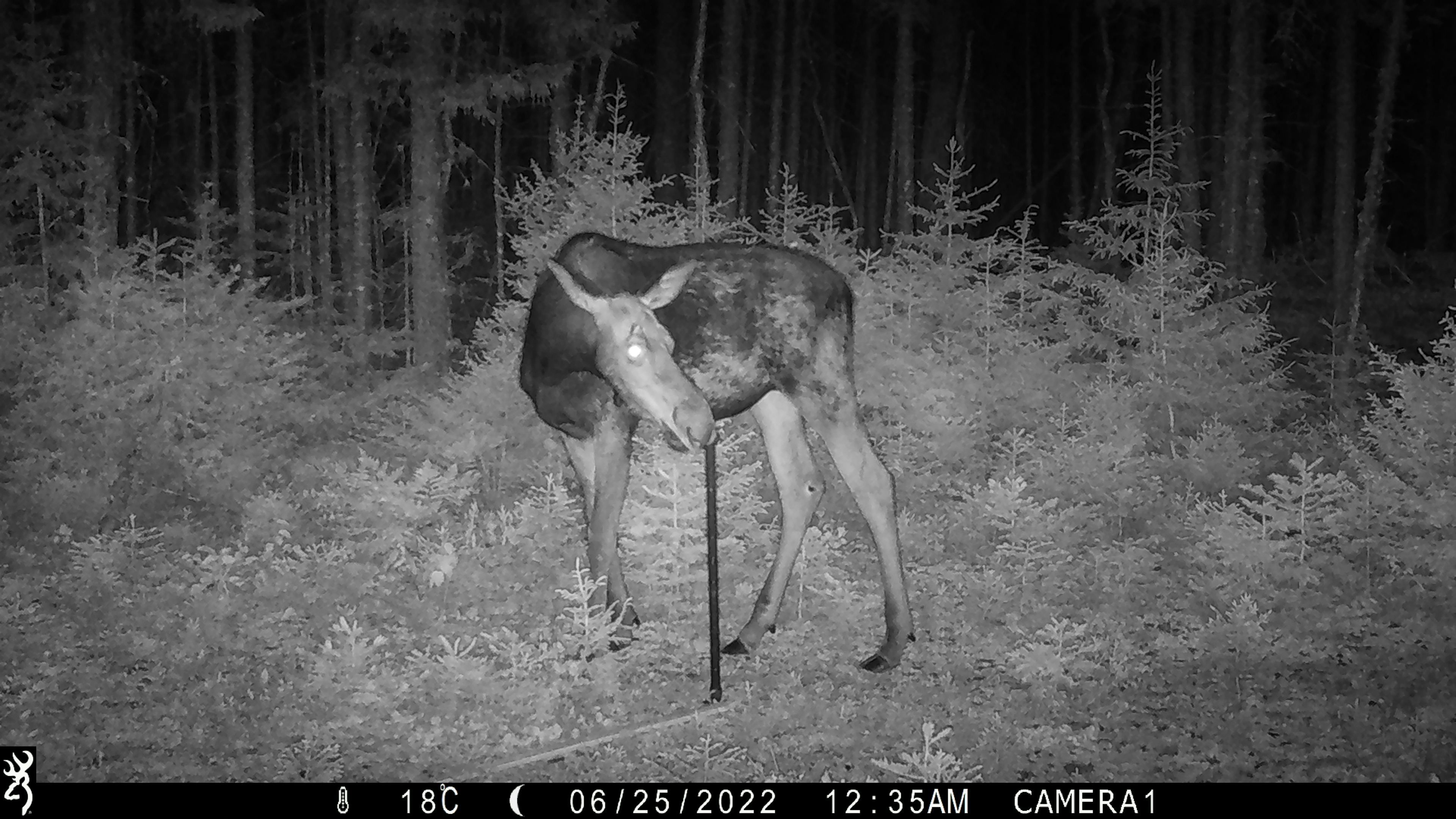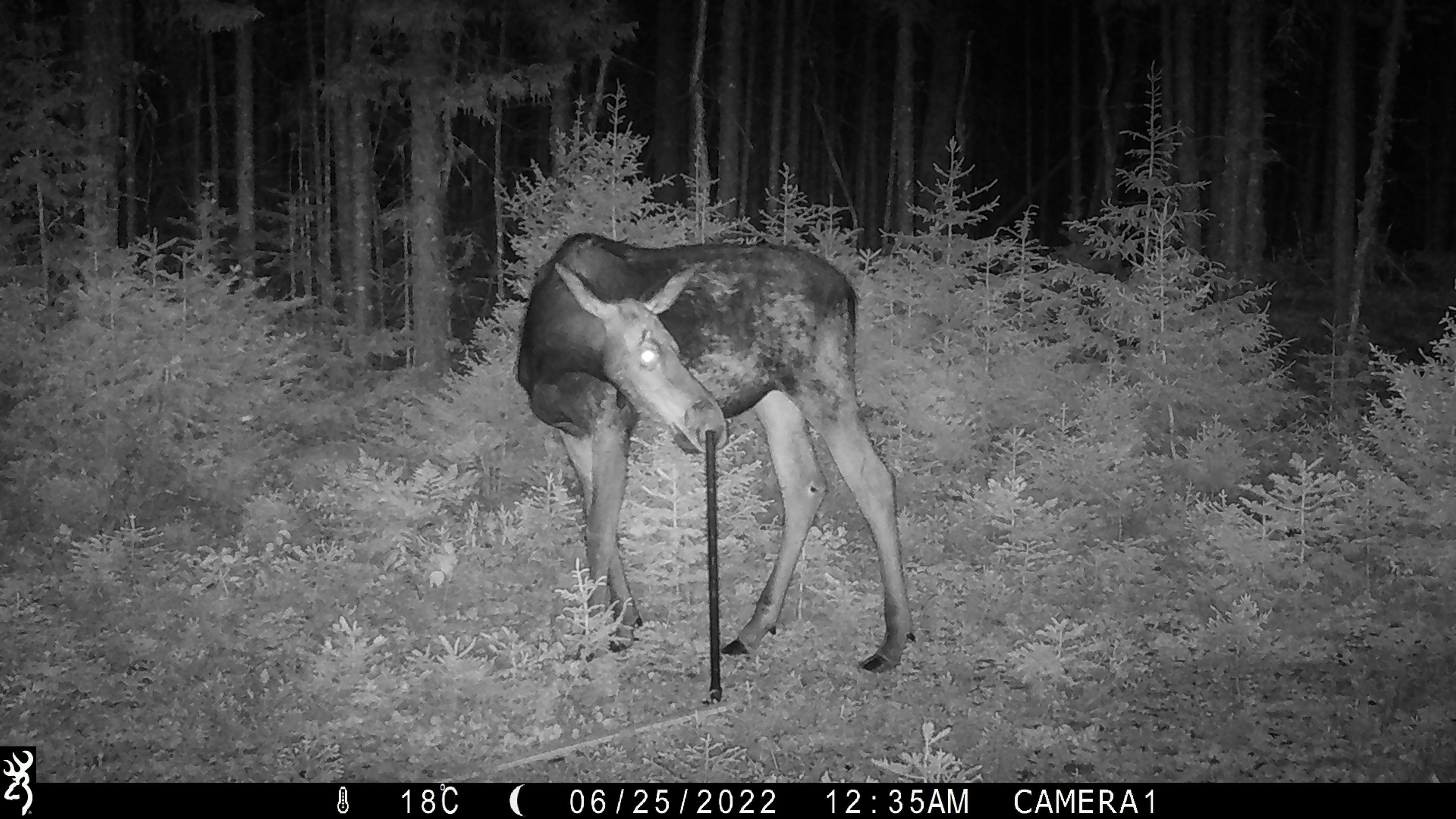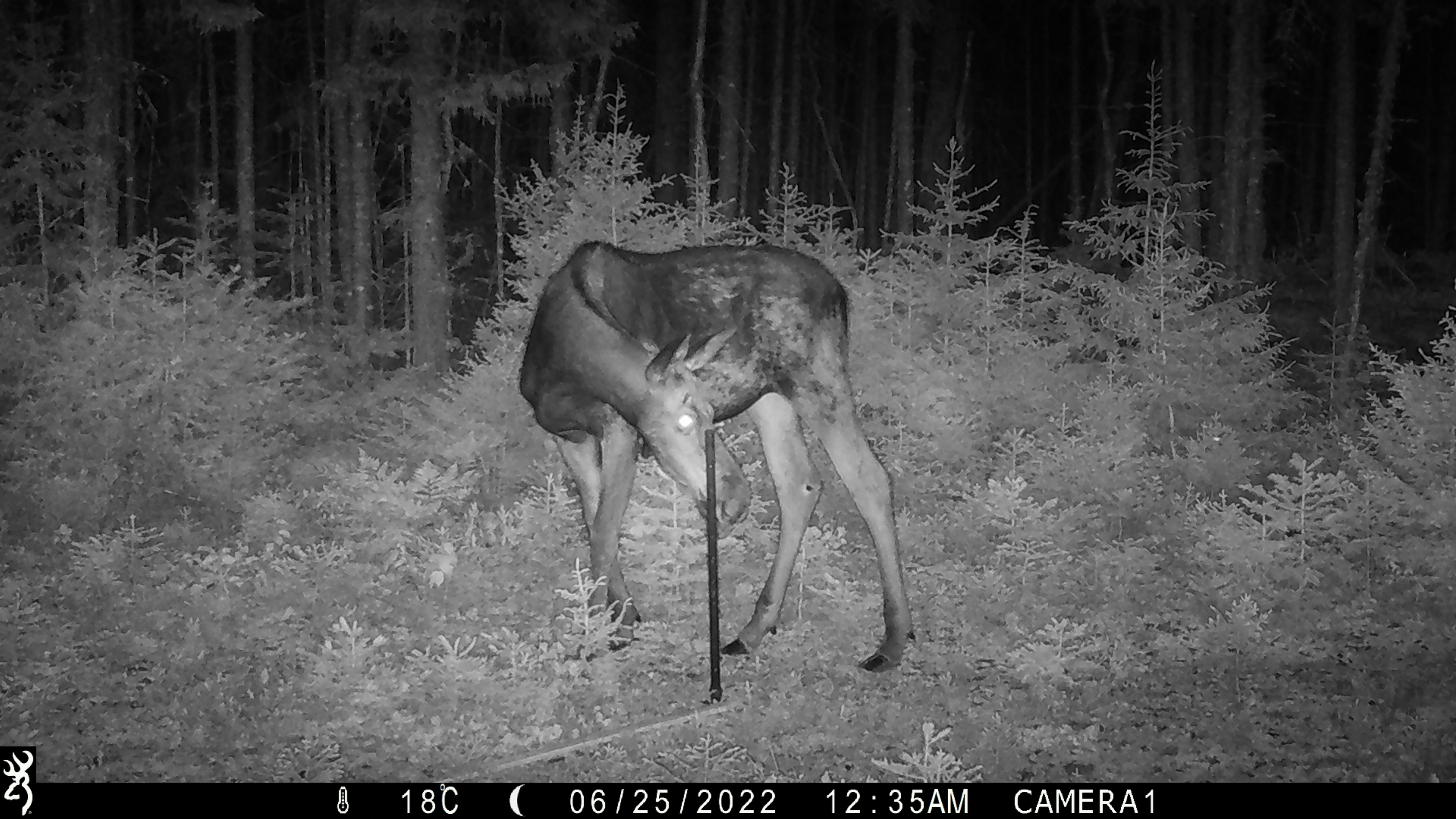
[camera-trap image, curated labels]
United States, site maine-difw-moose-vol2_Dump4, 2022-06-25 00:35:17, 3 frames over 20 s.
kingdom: Animalia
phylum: Chordata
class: Mammalia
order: Artiodactyla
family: Cervidae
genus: Alces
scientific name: Alces alces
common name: moose